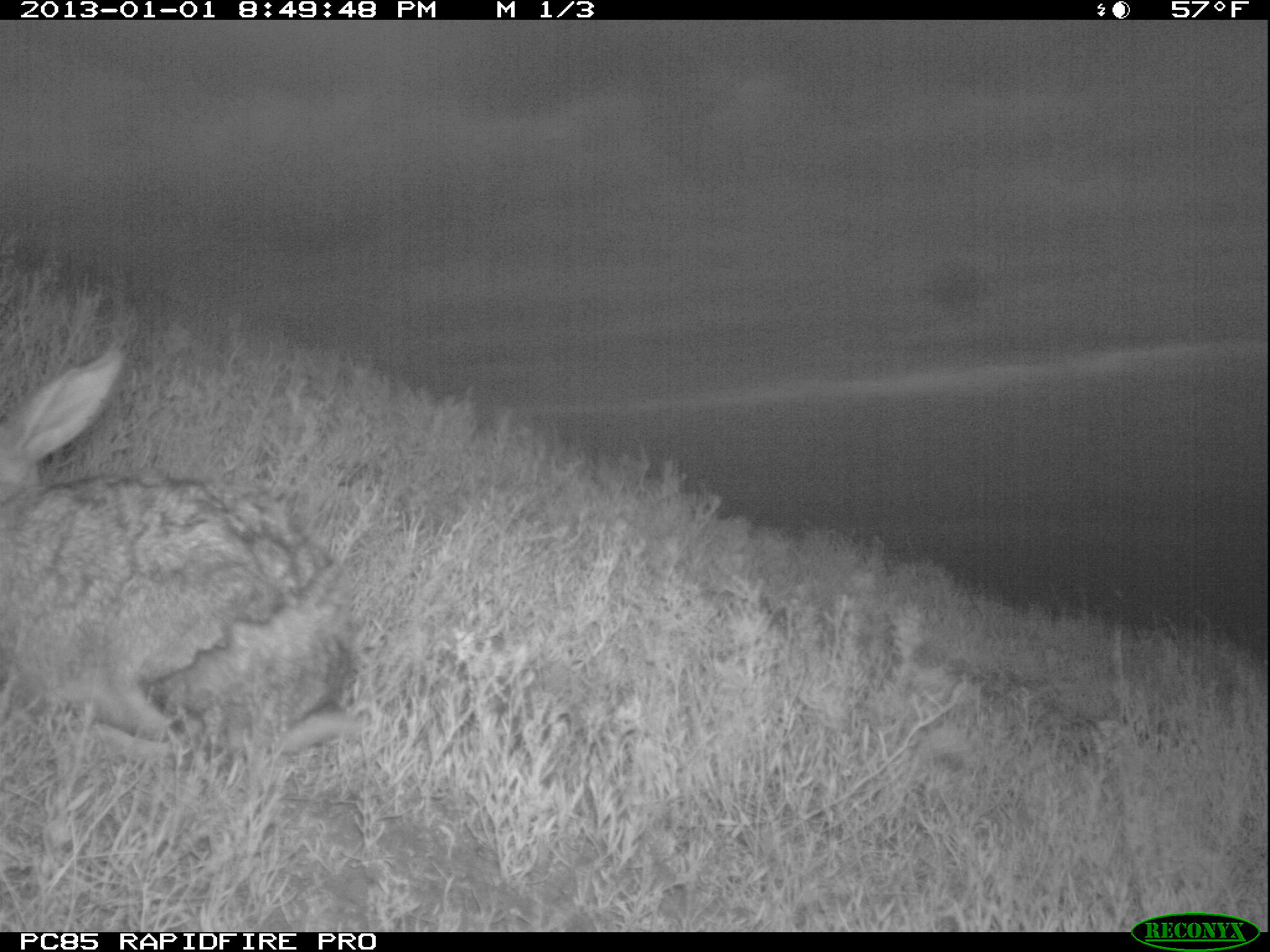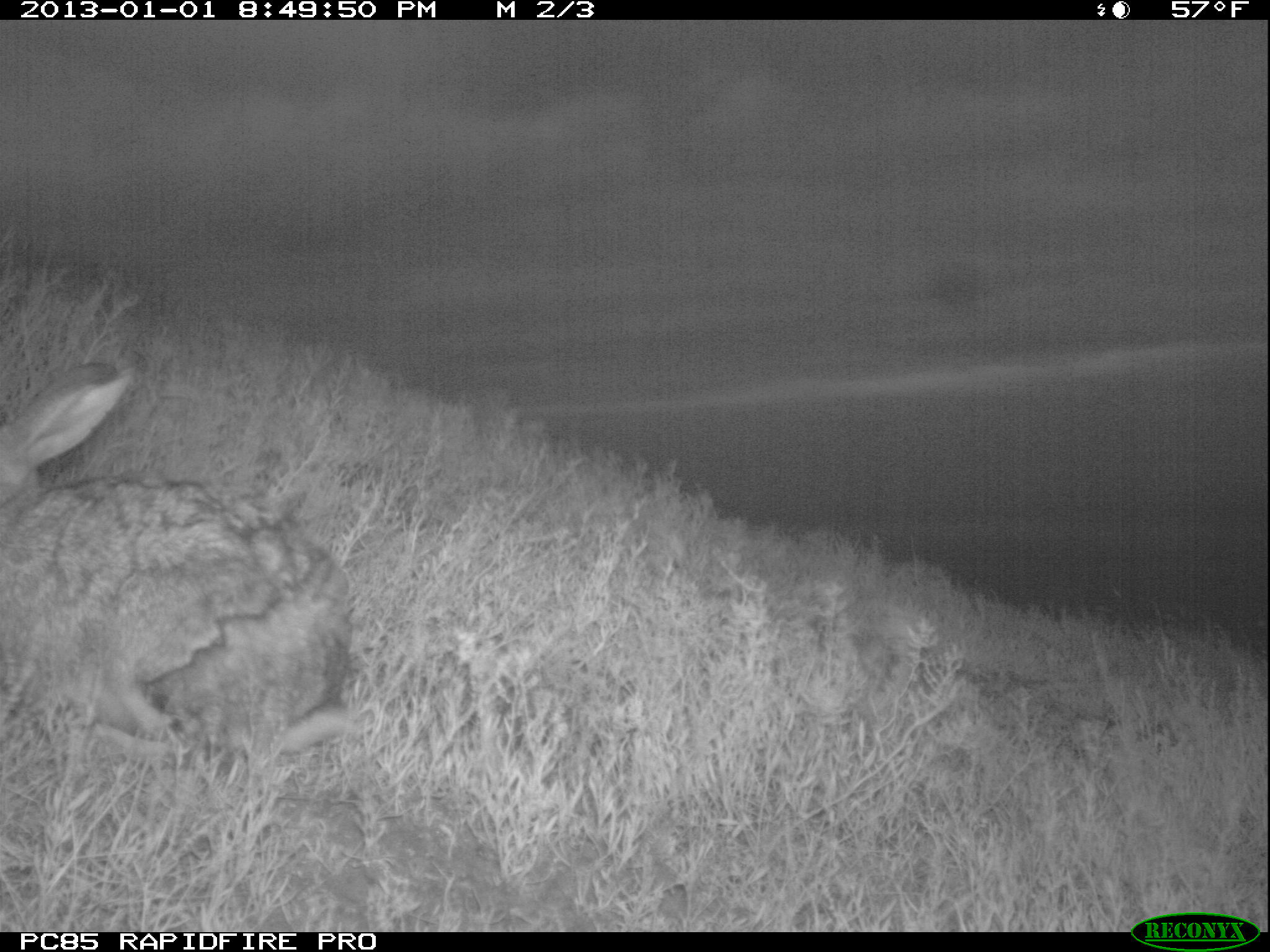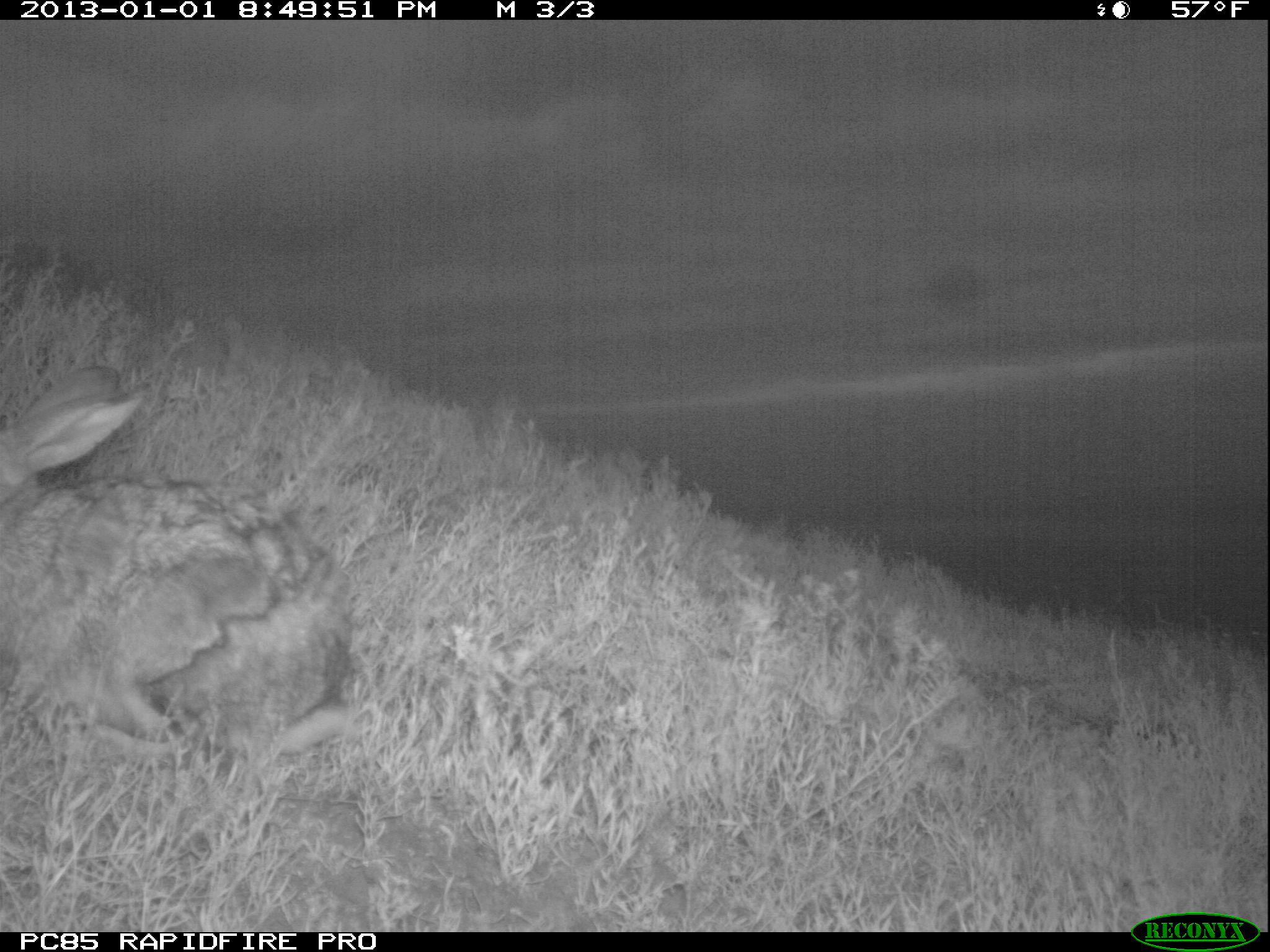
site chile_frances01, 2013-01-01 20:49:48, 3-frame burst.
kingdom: Animalia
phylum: Chordata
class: Mammalia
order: Lagomorpha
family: Leporidae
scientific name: Leporidae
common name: rabbits and hares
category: rabbit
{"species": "rabbit (rabbits and hares) (Leporidae)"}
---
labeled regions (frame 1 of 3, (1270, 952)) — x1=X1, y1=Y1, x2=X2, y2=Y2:
rabbit: x1=0, y1=341, x2=362, y2=810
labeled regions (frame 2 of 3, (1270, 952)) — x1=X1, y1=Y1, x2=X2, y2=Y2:
rabbit: x1=0, y1=360, x2=357, y2=794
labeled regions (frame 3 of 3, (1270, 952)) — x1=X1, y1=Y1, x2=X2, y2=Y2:
rabbit: x1=0, y1=364, x2=361, y2=781